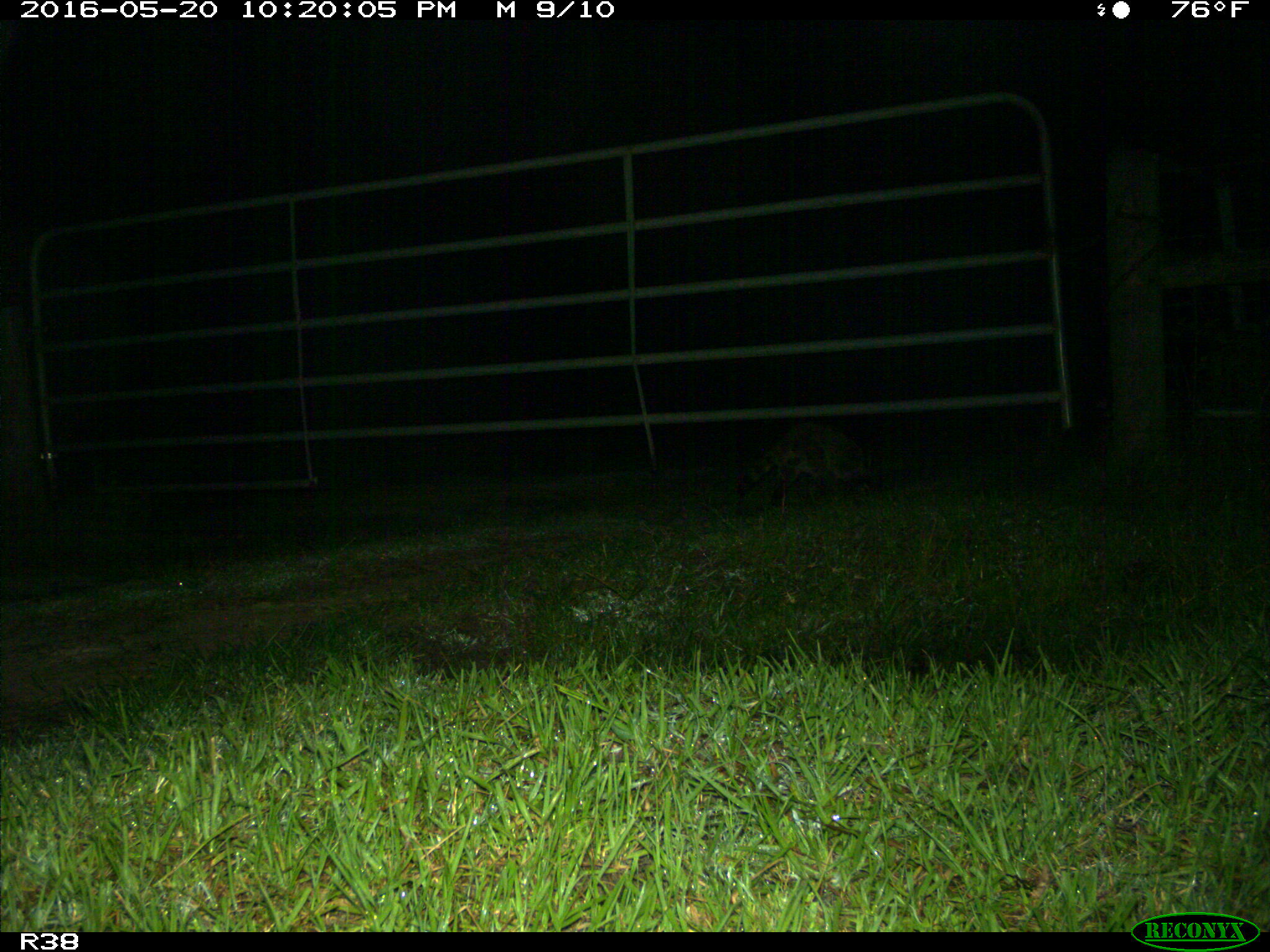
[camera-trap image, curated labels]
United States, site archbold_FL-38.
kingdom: Animalia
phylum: Chordata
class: Mammalia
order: Carnivora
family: Procyonidae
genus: Procyon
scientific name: Procyon lotor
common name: common raccoon